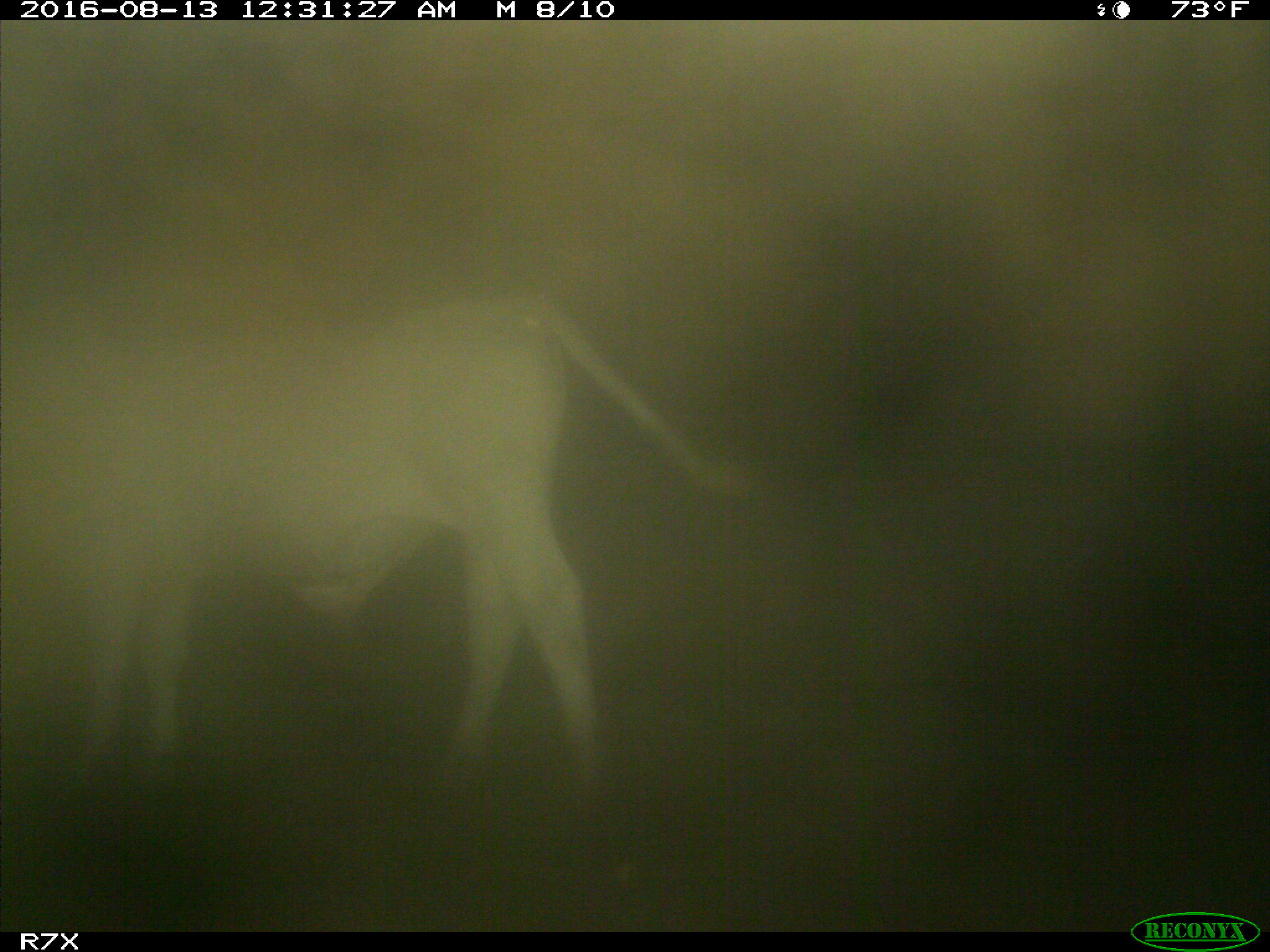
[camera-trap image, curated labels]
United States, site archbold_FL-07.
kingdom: Animalia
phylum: Chordata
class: Mammalia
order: Artiodactyla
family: Bovidae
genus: Bos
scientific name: Bos taurus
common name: domestic cow